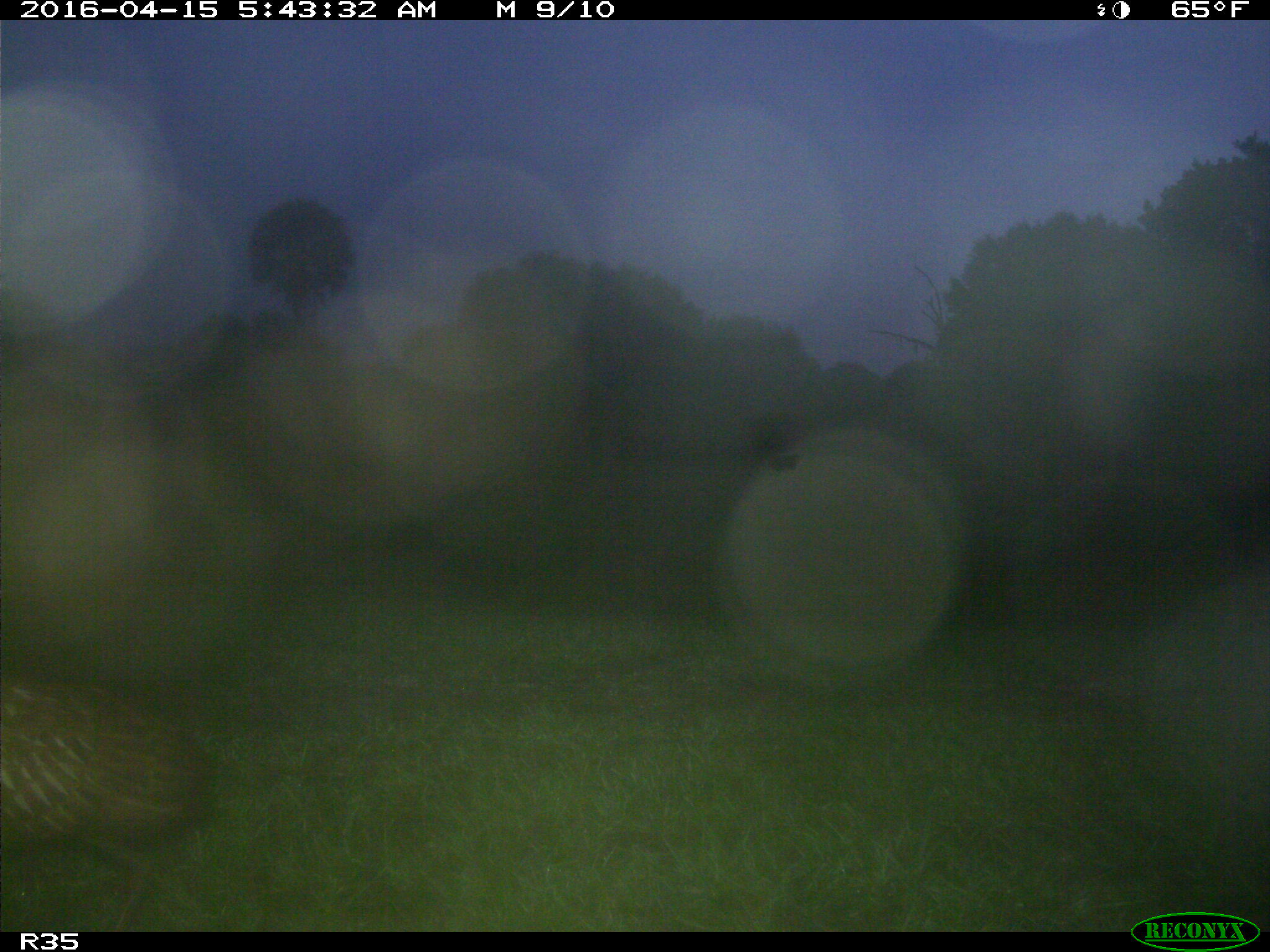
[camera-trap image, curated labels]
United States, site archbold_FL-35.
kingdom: Animalia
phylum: Chordata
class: Aves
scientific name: Aves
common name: birds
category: unidentified bird